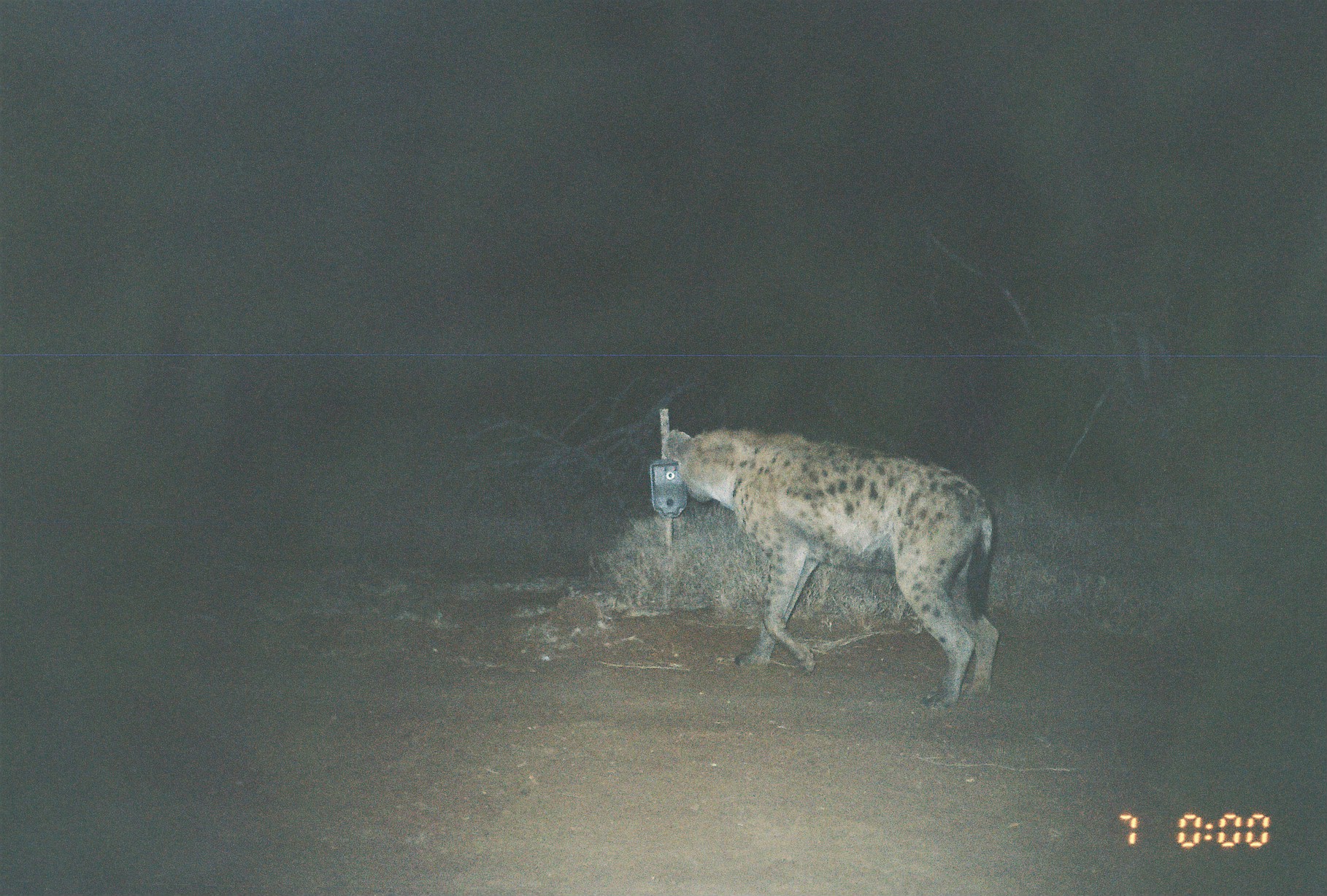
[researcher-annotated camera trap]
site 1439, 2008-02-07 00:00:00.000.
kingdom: Animalia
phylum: Chordata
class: Mammalia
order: Carnivora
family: Hyaenidae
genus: Crocuta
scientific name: Crocuta crocuta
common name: spotted hyena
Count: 1.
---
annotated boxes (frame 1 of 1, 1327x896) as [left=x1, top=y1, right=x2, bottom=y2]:
crocuta crocuta: [left=658, top=424, right=1001, bottom=710]